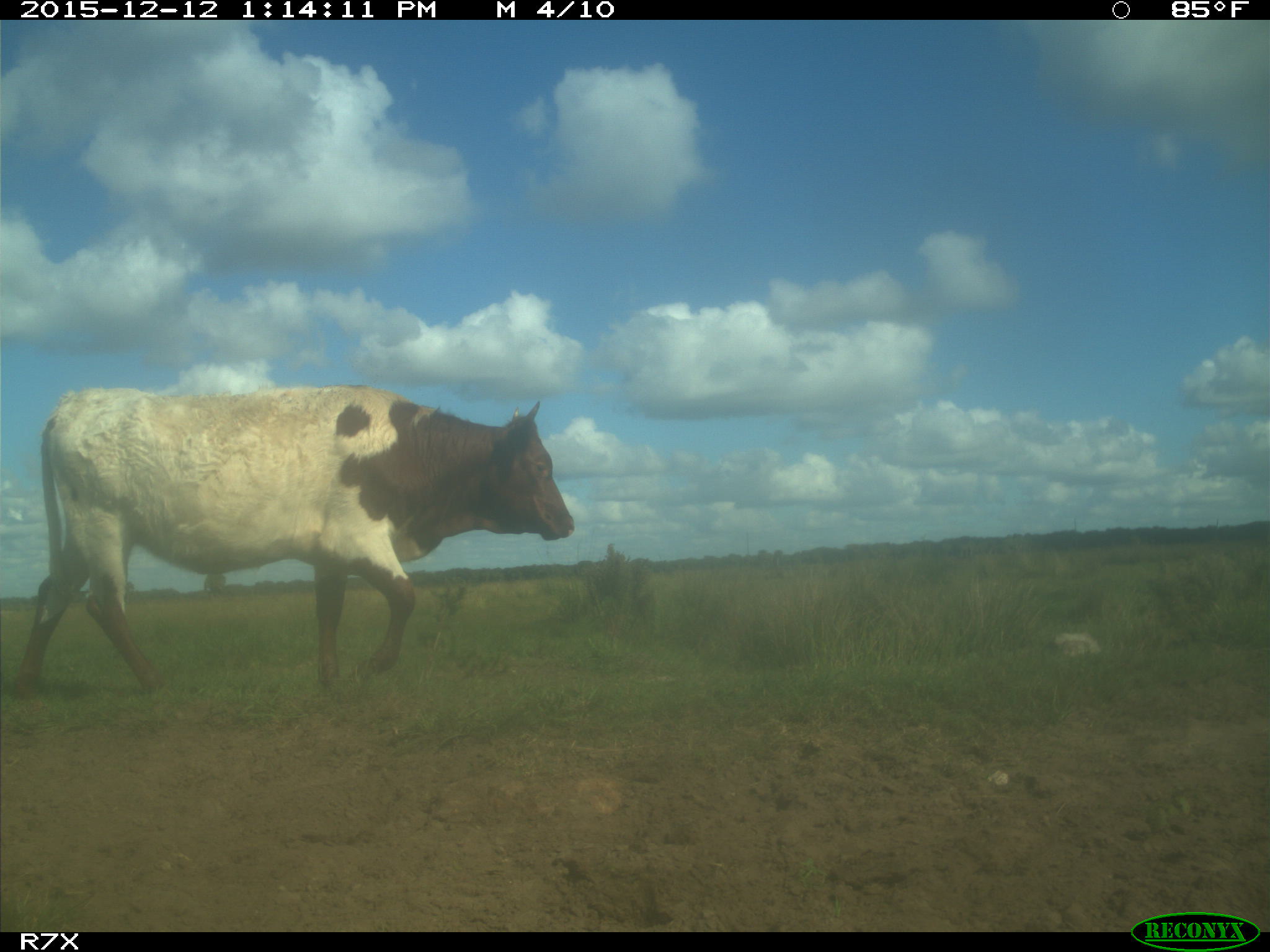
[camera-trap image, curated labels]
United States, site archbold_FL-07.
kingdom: Animalia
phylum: Chordata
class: Mammalia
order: Artiodactyla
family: Bovidae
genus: Bos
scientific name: Bos taurus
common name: domestic cow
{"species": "Bos taurus (domestic cow)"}